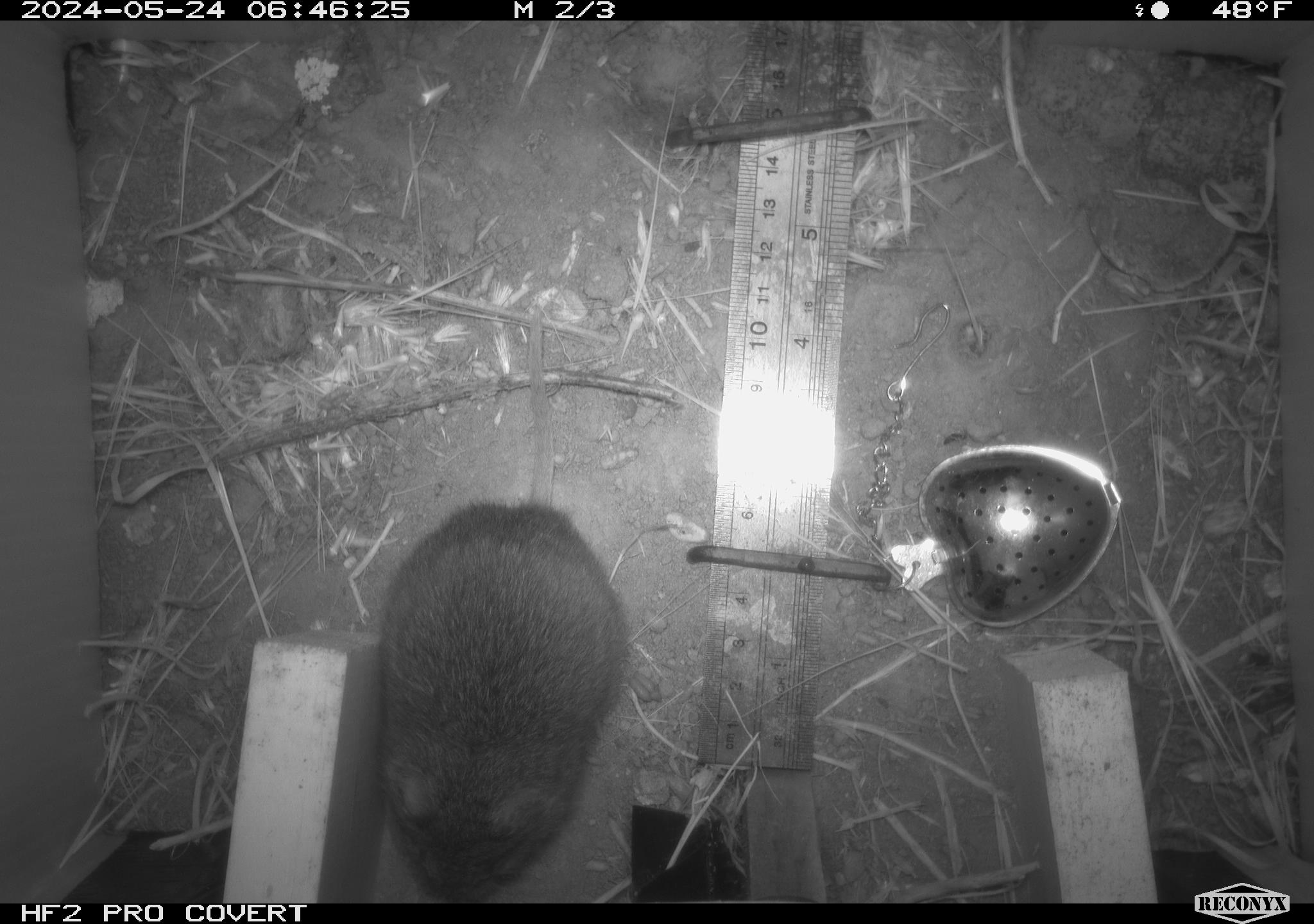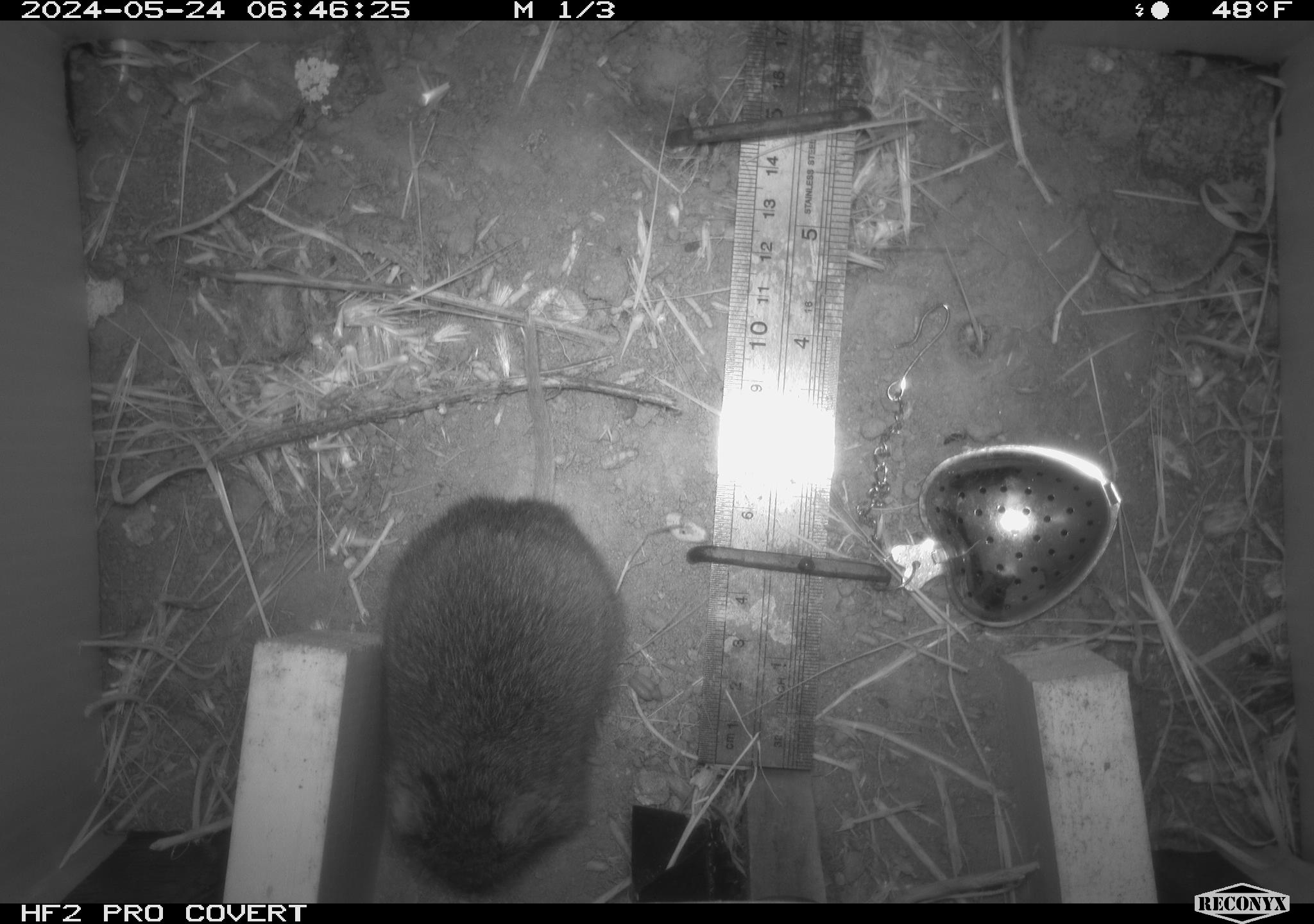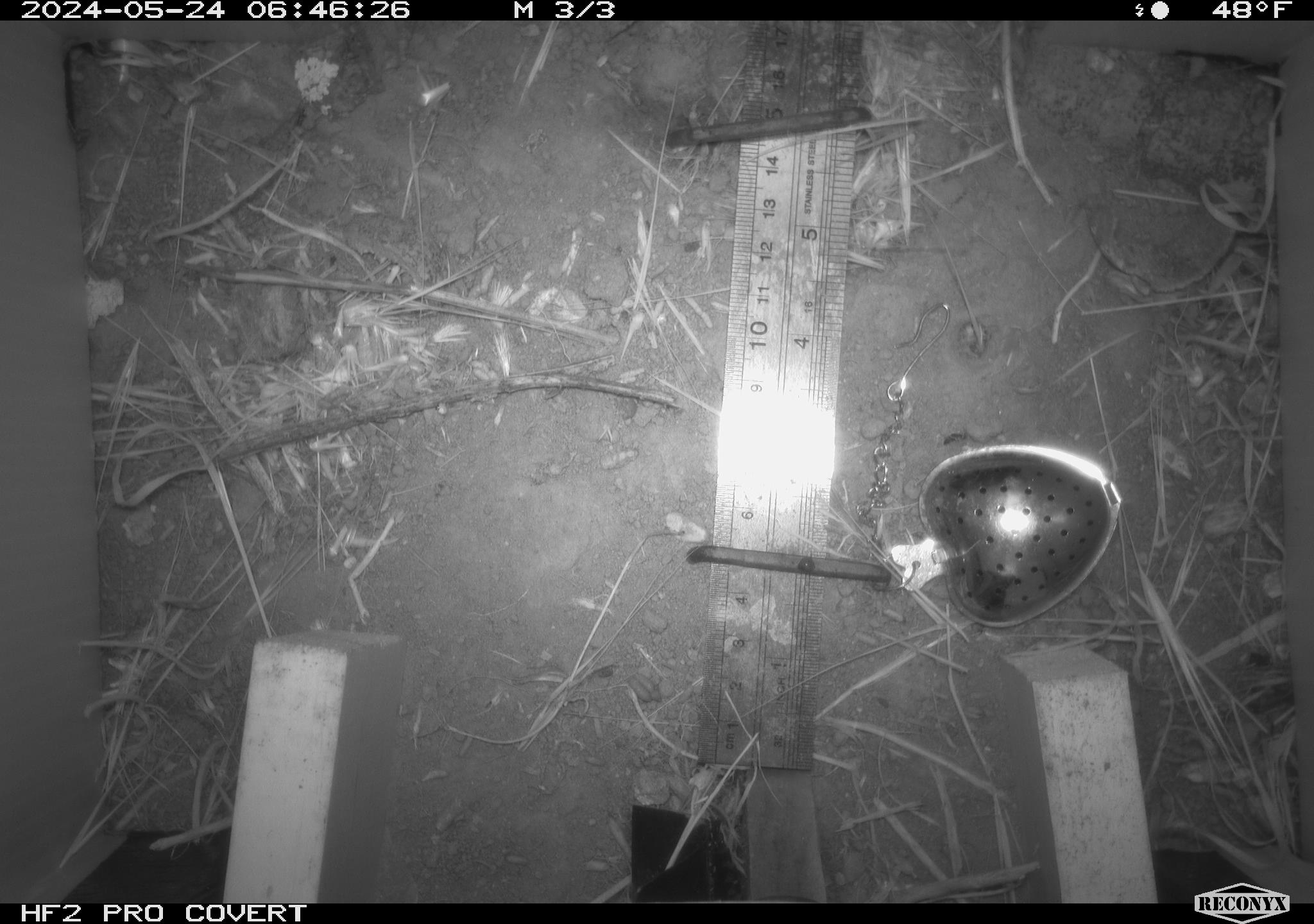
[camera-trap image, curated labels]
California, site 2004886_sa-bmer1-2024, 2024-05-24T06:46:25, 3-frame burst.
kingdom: Animalia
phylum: Chordata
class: Mammalia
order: Rodentia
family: Cricetidae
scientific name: Arvicolinae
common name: voles, lemmings, and muskrats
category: arvicolinae subfamily